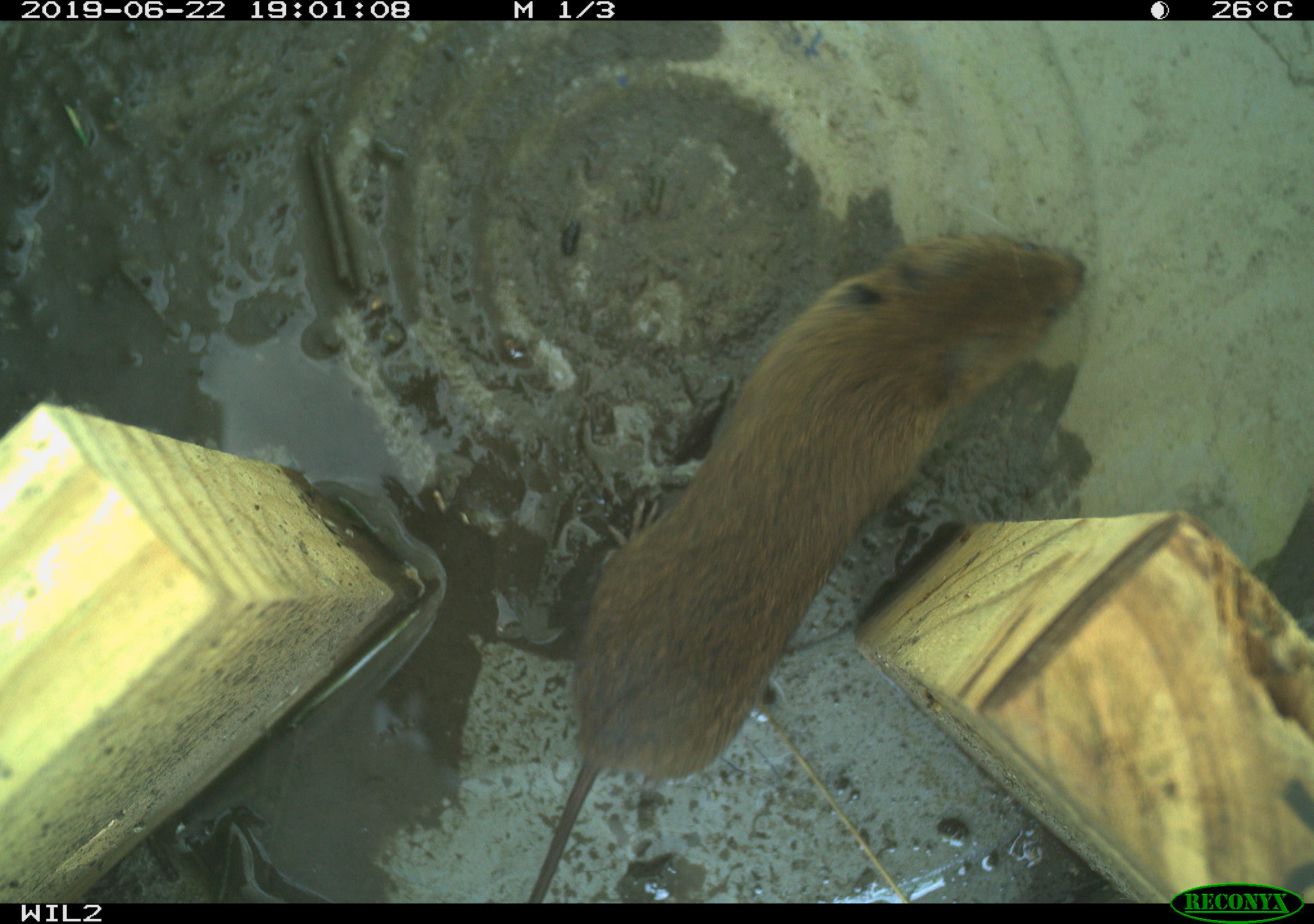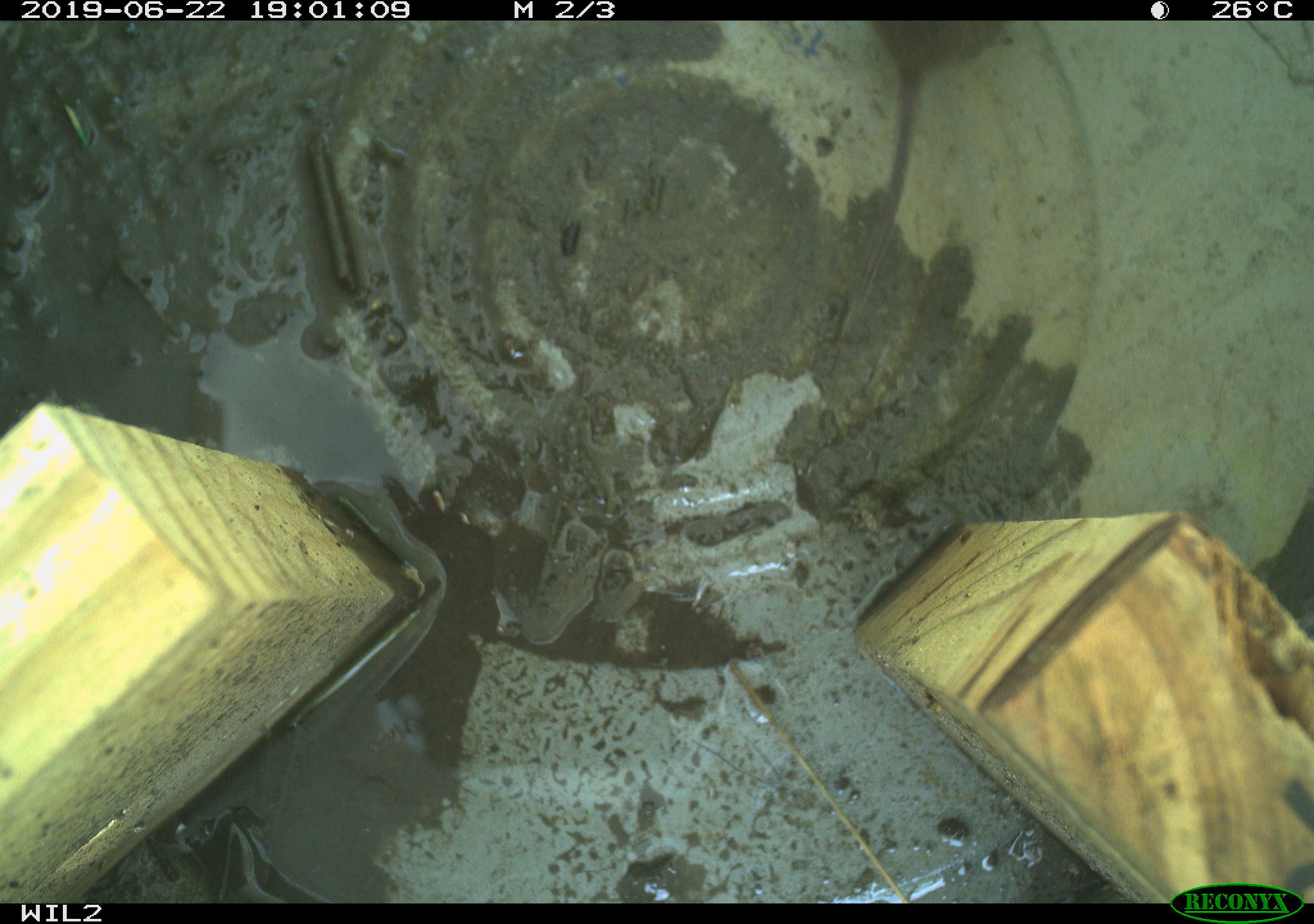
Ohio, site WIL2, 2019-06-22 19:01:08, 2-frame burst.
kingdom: Animalia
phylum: Chordata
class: Mammalia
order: Rodentia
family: Cricetidae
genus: Microtus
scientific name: Microtus pennsylvanicus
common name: meadow vole